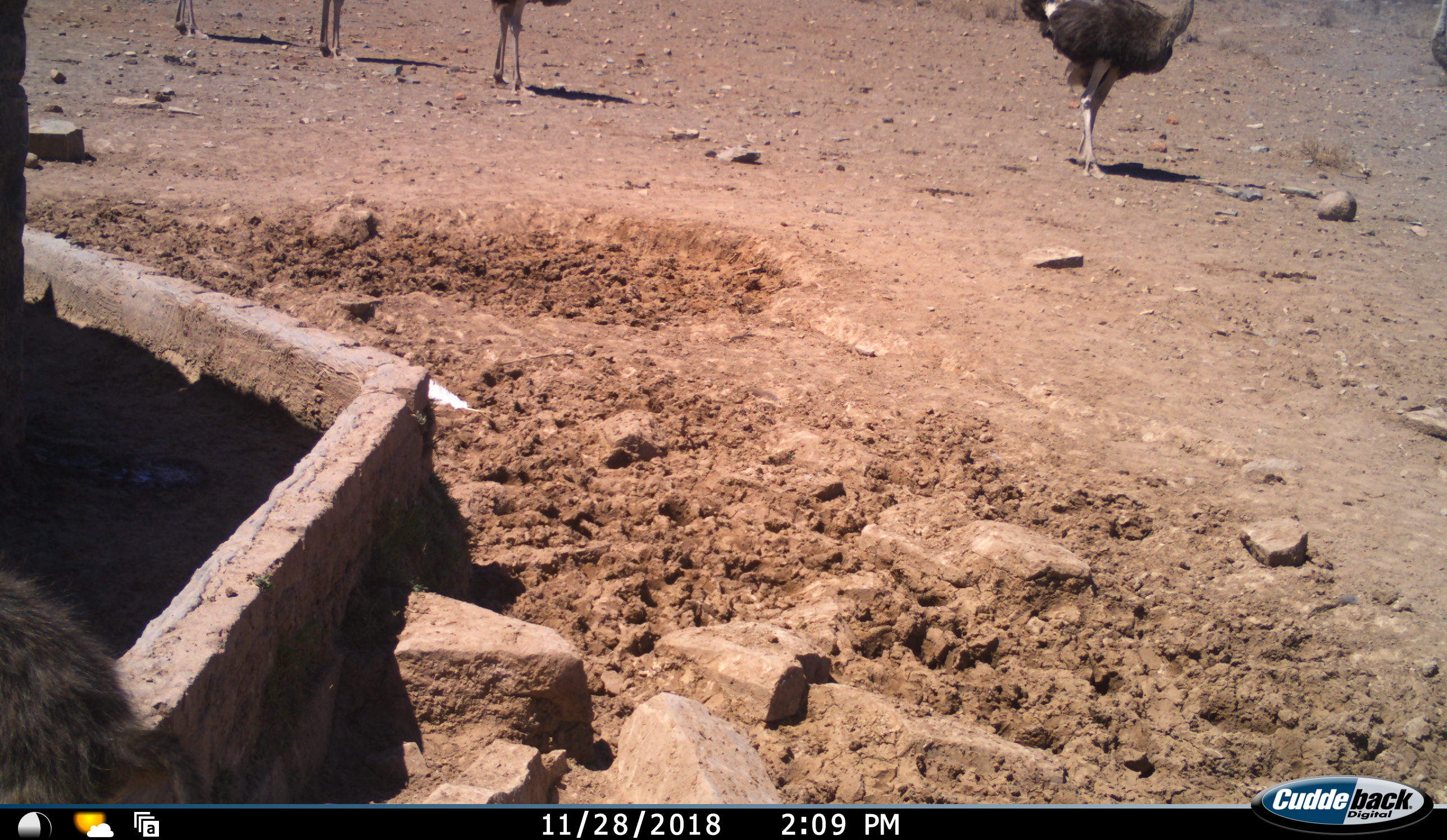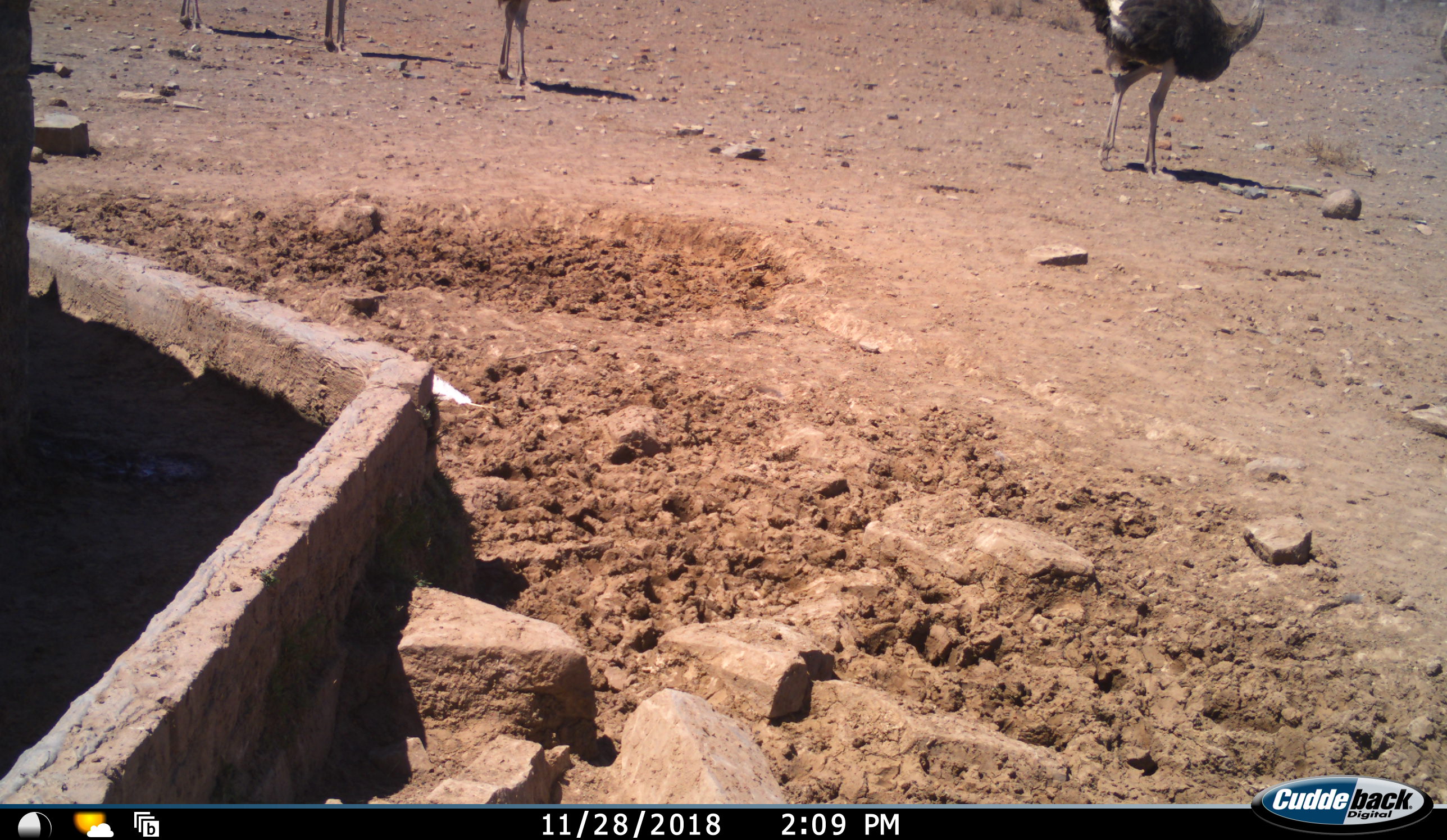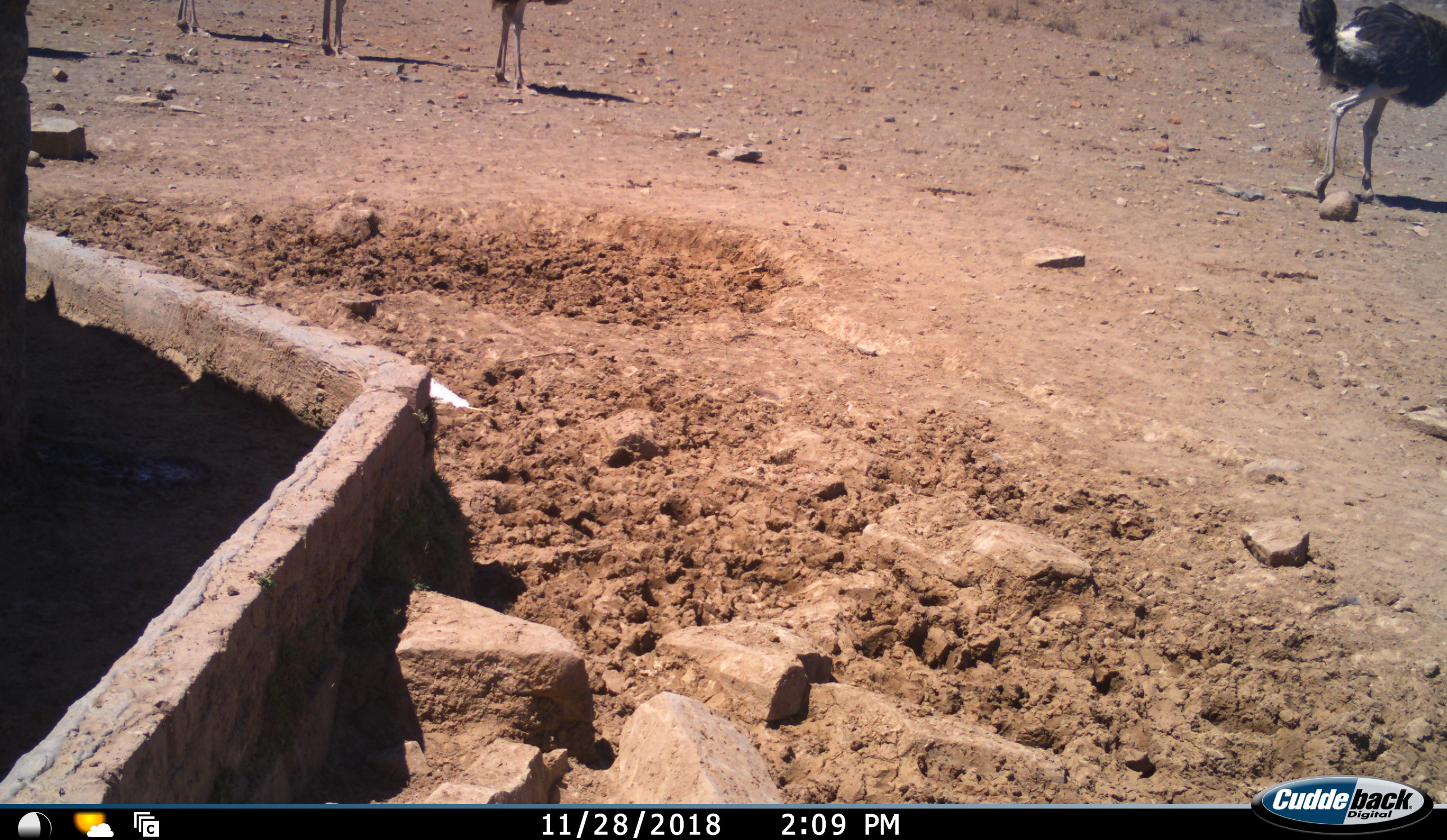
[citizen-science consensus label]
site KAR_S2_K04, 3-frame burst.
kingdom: Animalia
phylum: Chordata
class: Aves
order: Struthioniformes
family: Struthionidae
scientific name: Struthionidae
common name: ostrich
Ostrich (Struthionidae), count 5. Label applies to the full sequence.